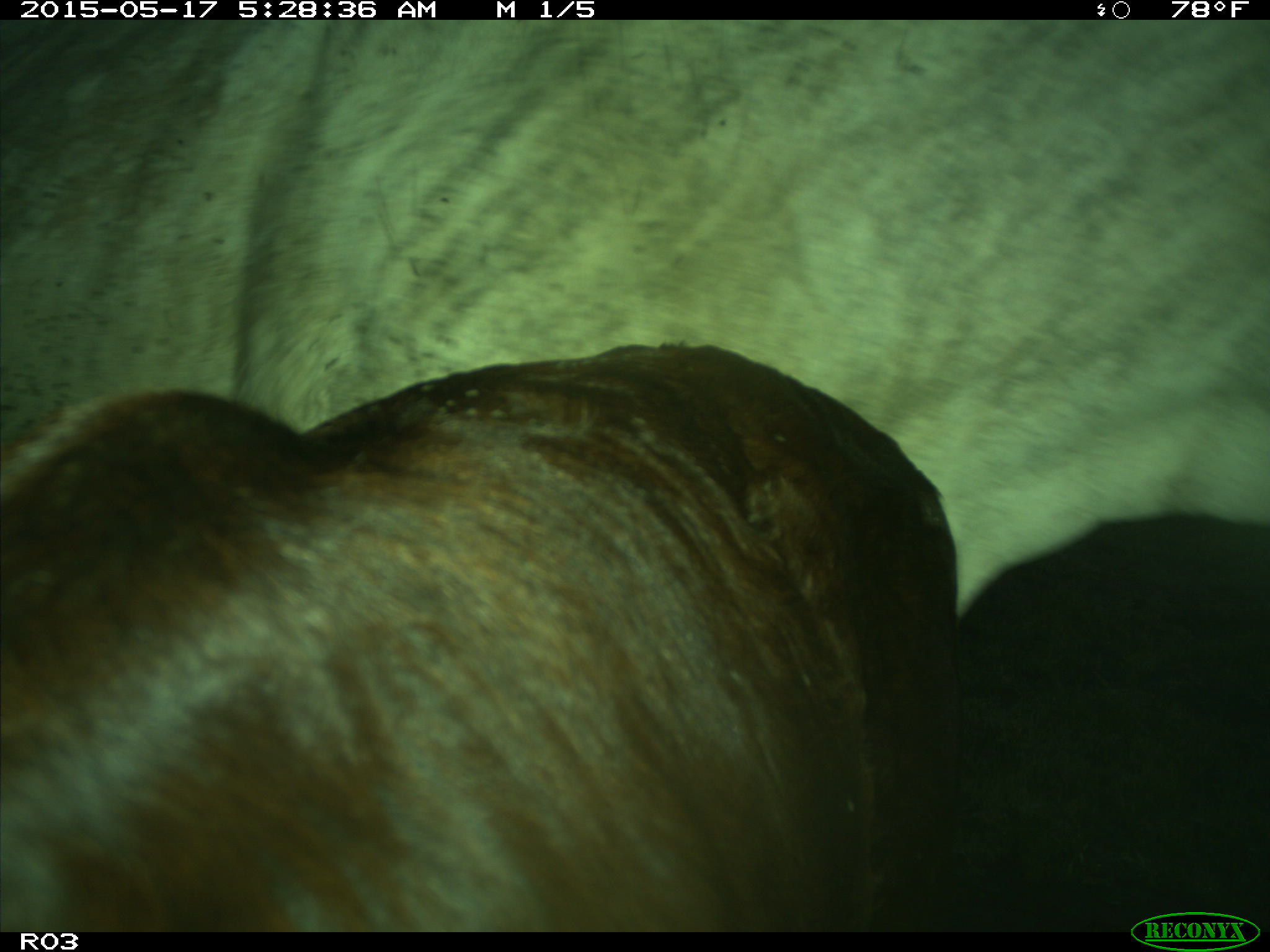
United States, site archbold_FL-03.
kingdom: Animalia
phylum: Chordata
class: Mammalia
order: Artiodactyla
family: Bovidae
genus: Bos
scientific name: Bos taurus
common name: domestic cow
Bos taurus (domestic cow).